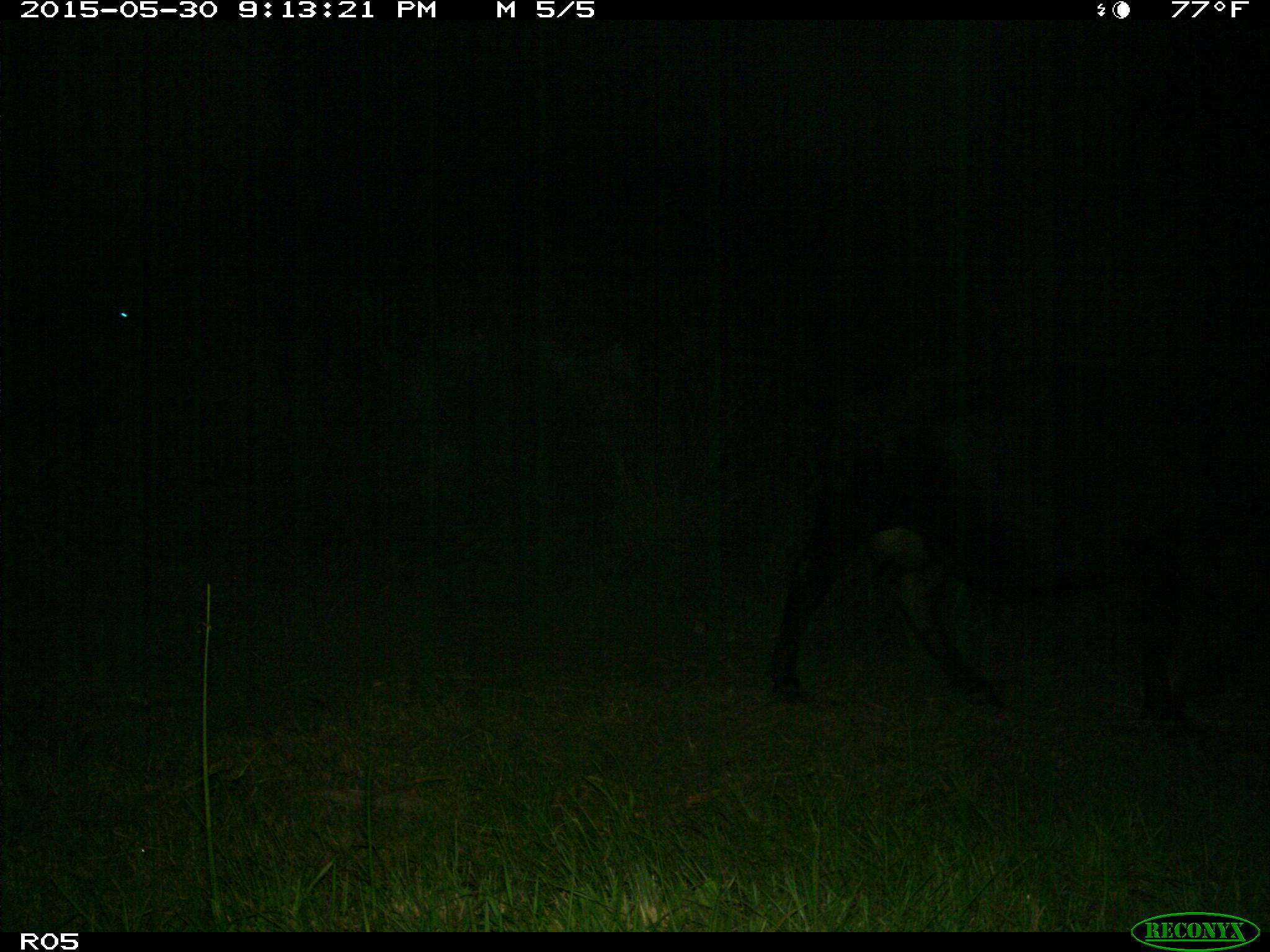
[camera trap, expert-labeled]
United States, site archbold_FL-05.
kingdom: Animalia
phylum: Chordata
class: Mammalia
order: Artiodactyla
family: Bovidae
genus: Bos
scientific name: Bos taurus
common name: domestic cow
Bos taurus (domestic cow).